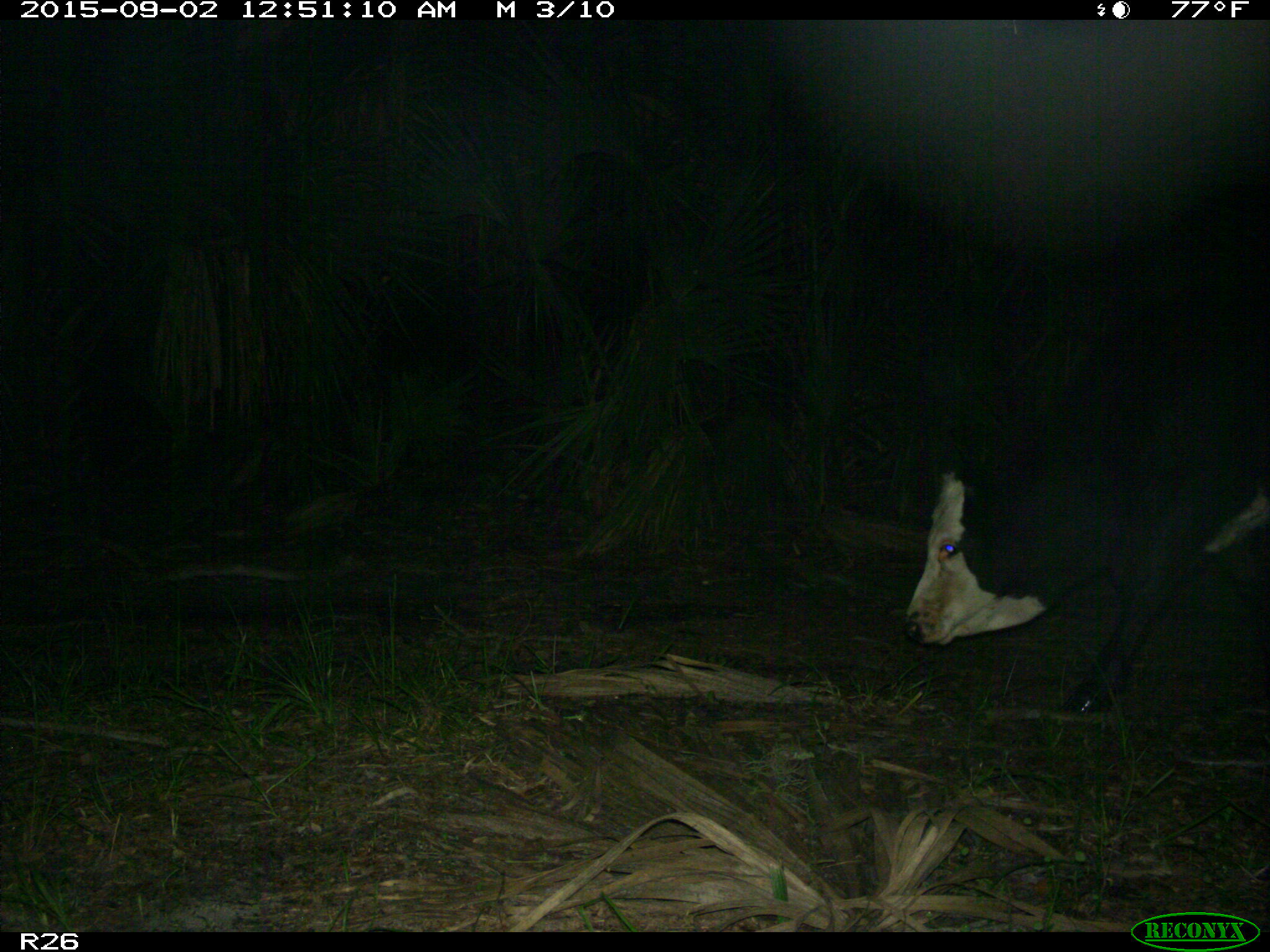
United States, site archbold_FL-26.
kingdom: Animalia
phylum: Chordata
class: Mammalia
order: Artiodactyla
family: Bovidae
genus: Bos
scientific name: Bos taurus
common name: domestic cow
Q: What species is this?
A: Bos taurus (domestic cow).